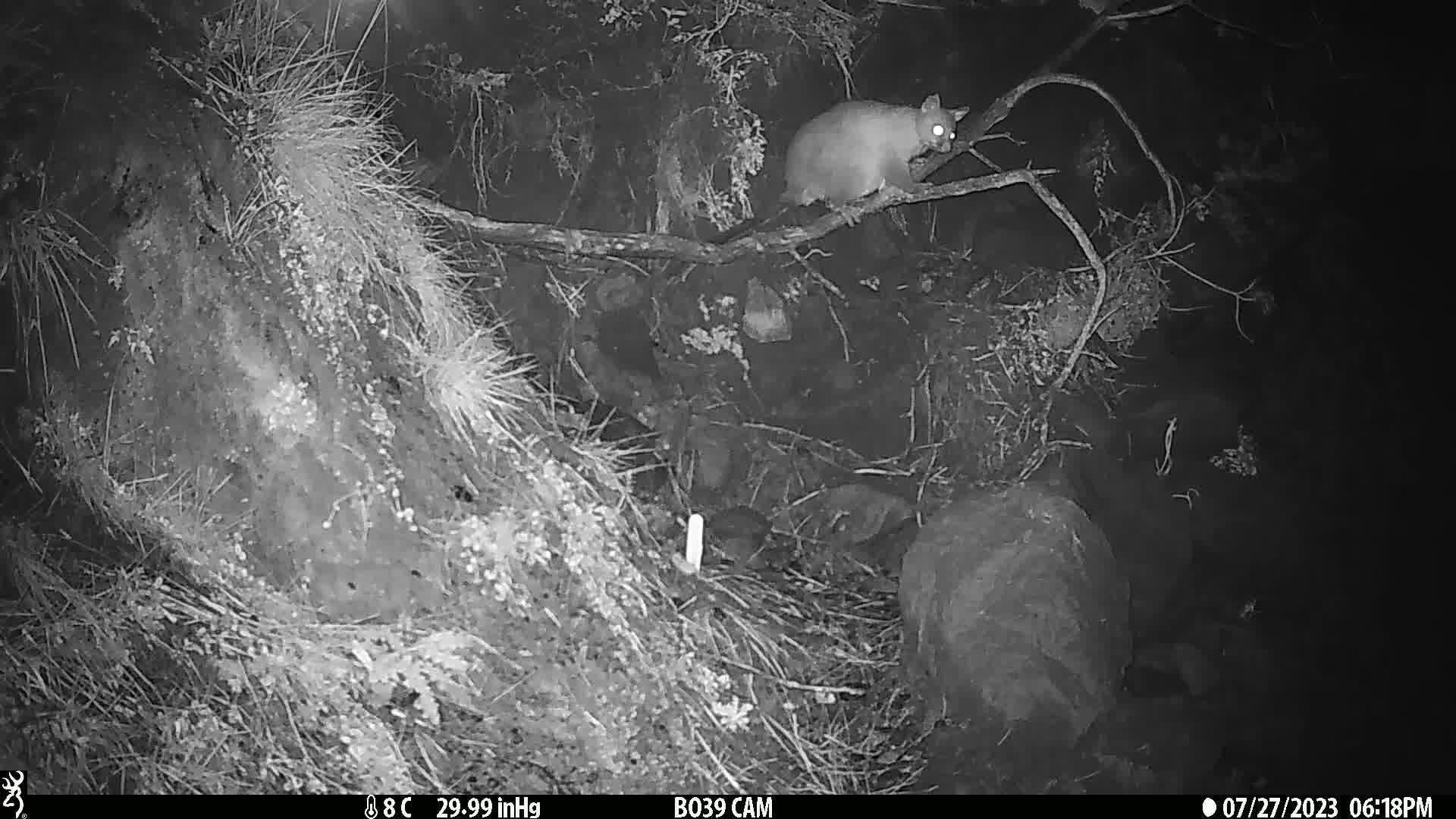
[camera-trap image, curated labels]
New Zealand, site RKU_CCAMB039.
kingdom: Animalia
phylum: Chordata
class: Mammalia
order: Diprotodontia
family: Phalangeridae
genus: Trichosurus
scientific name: Trichosurus vulpecula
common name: common brushtail possum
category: possum